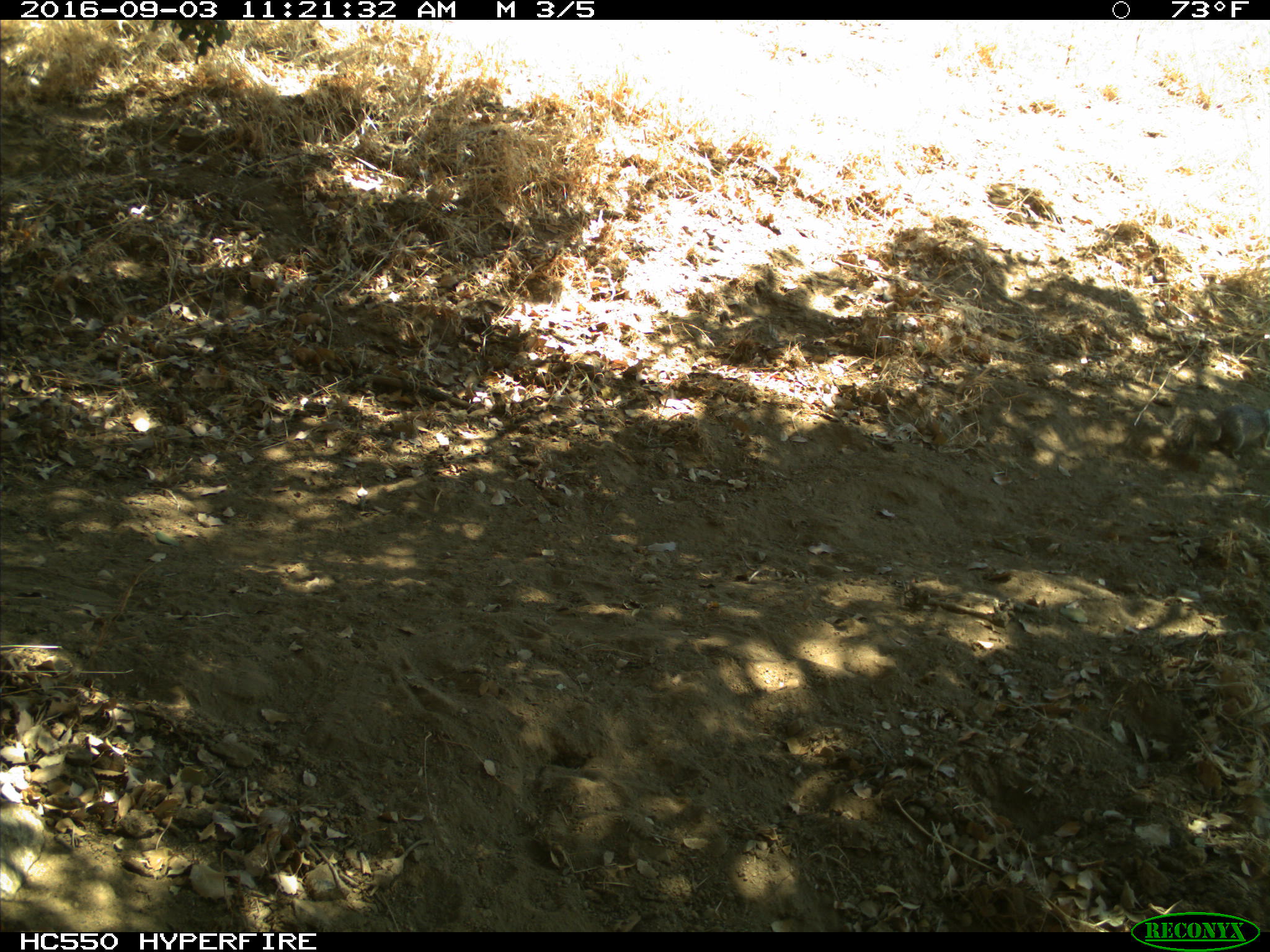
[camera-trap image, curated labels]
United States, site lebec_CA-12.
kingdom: Animalia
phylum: Chordata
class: Mammalia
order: Rodentia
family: Sciuridae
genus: Otospermophilus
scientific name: Otospermophilus beecheyi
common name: california ground squirrel